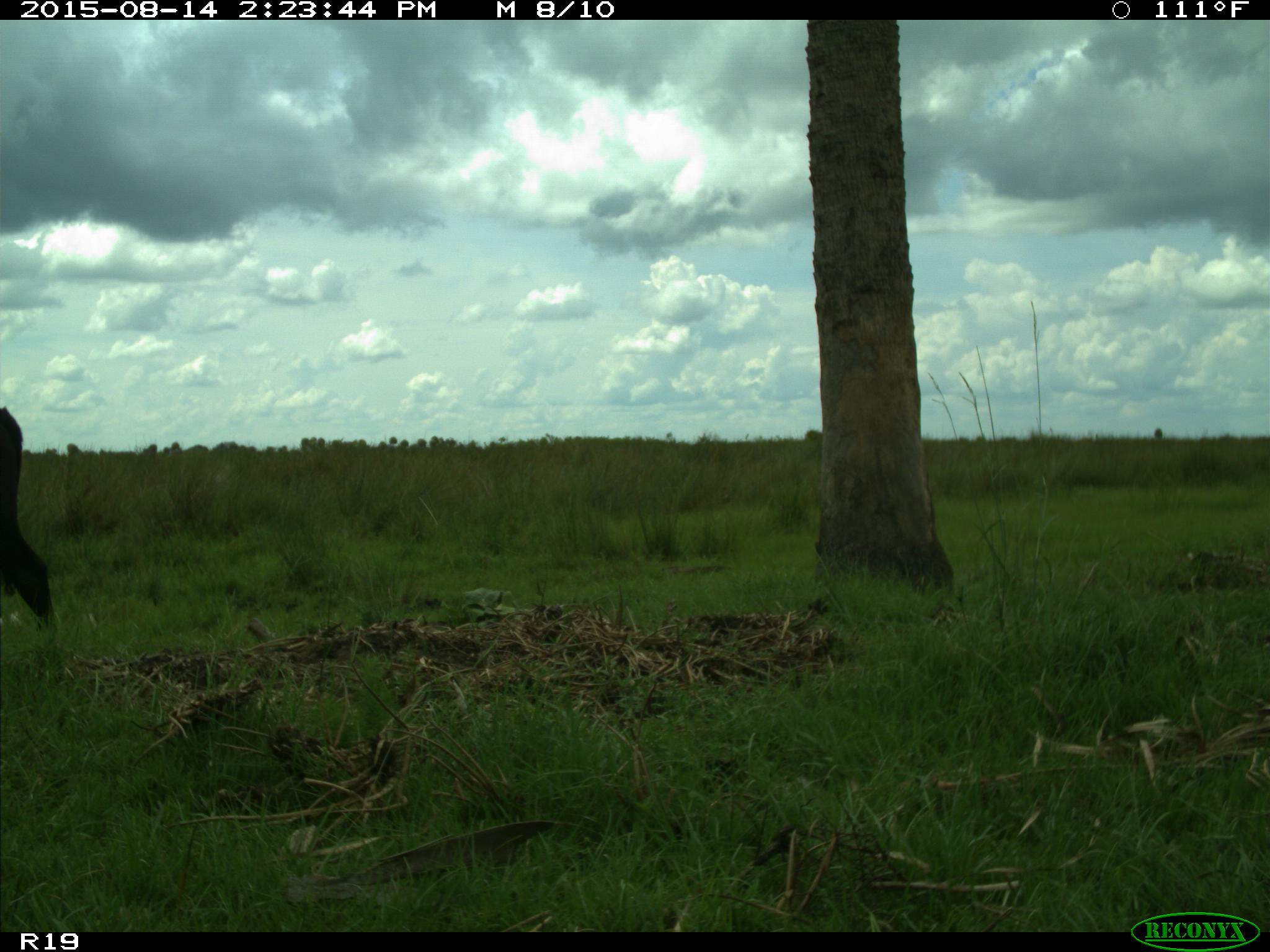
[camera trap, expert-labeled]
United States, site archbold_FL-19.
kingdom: Animalia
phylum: Chordata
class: Mammalia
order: Artiodactyla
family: Bovidae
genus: Bos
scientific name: Bos taurus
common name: domestic cow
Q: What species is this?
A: Bos taurus (domestic cow).